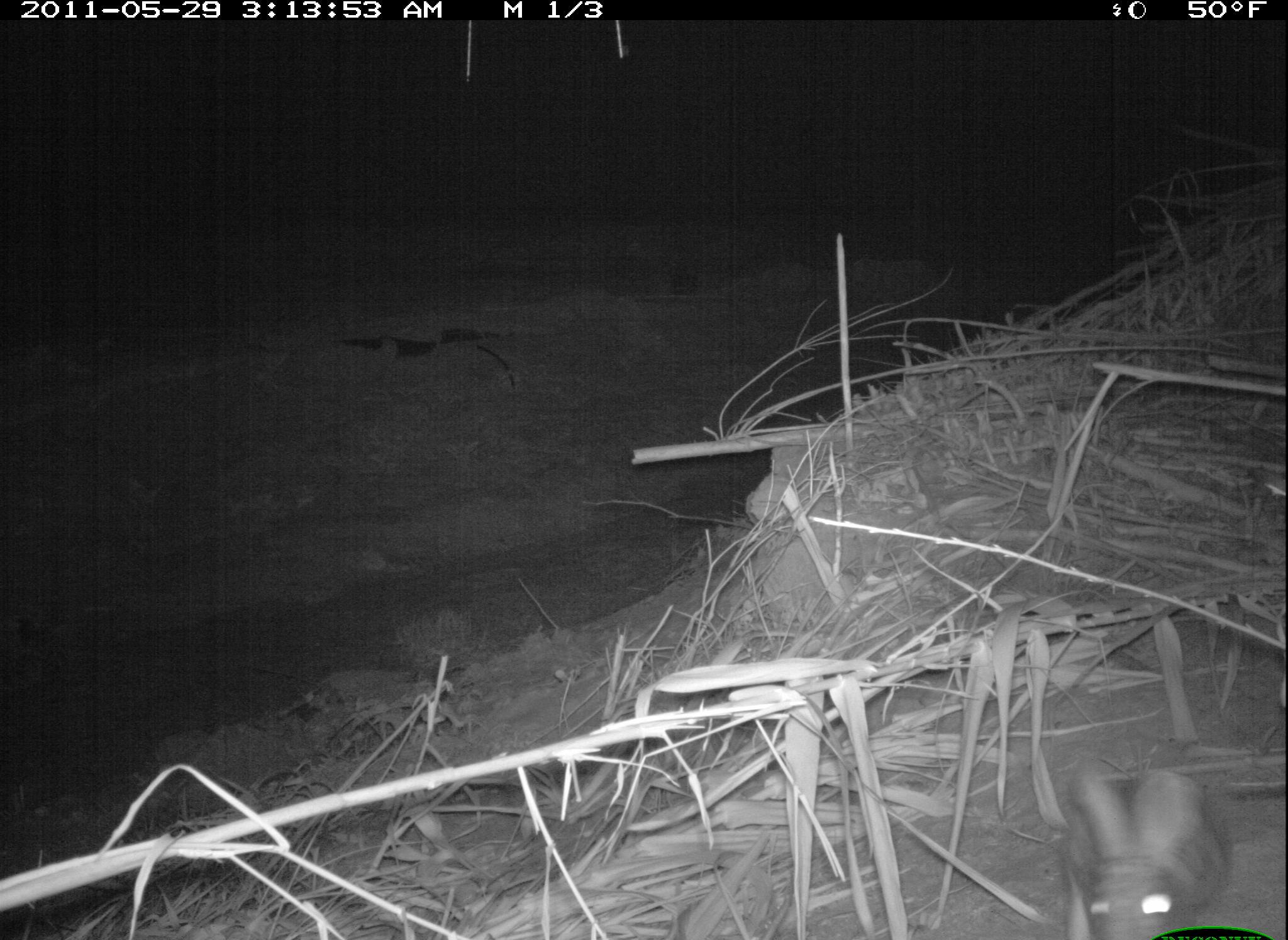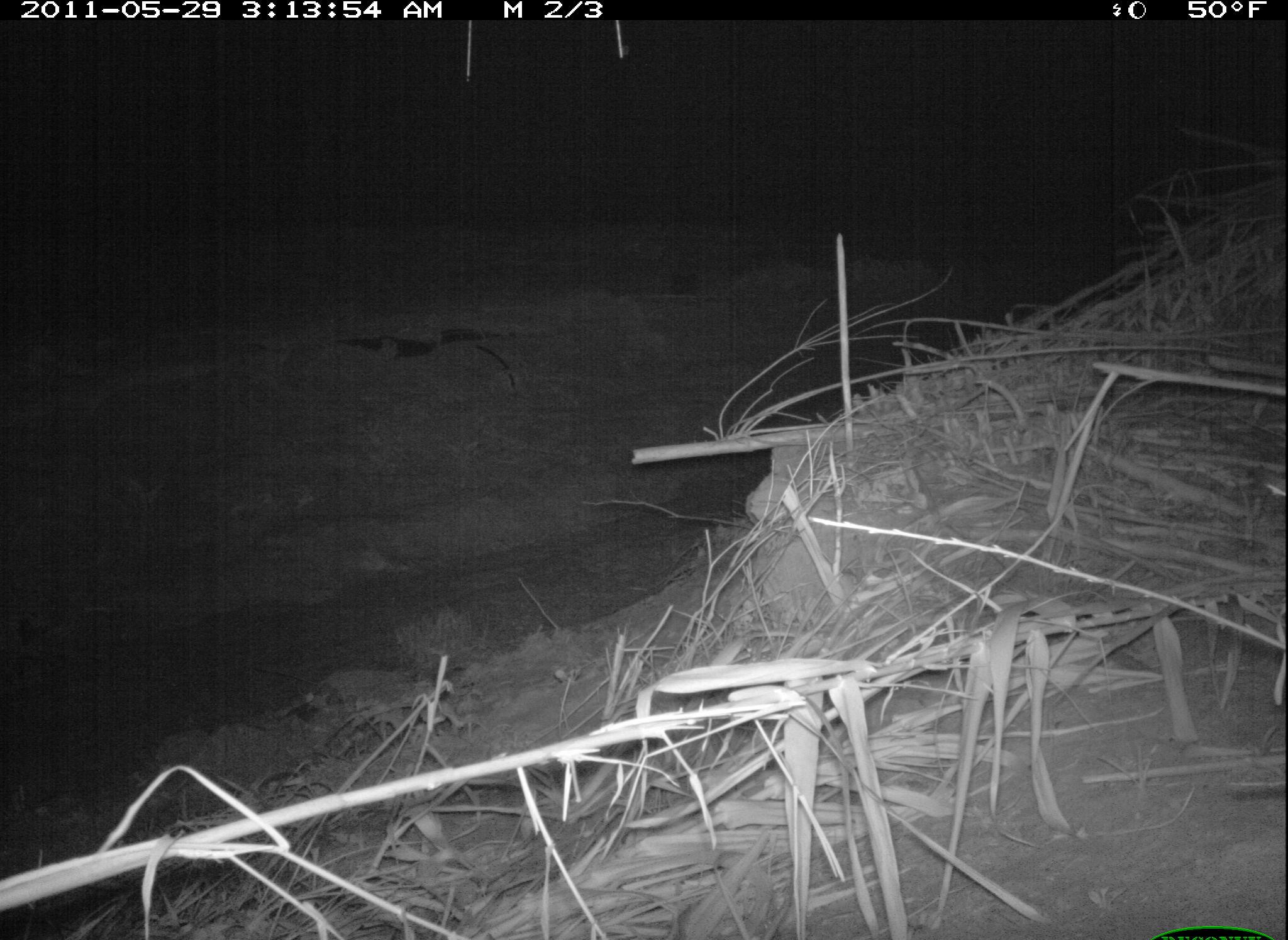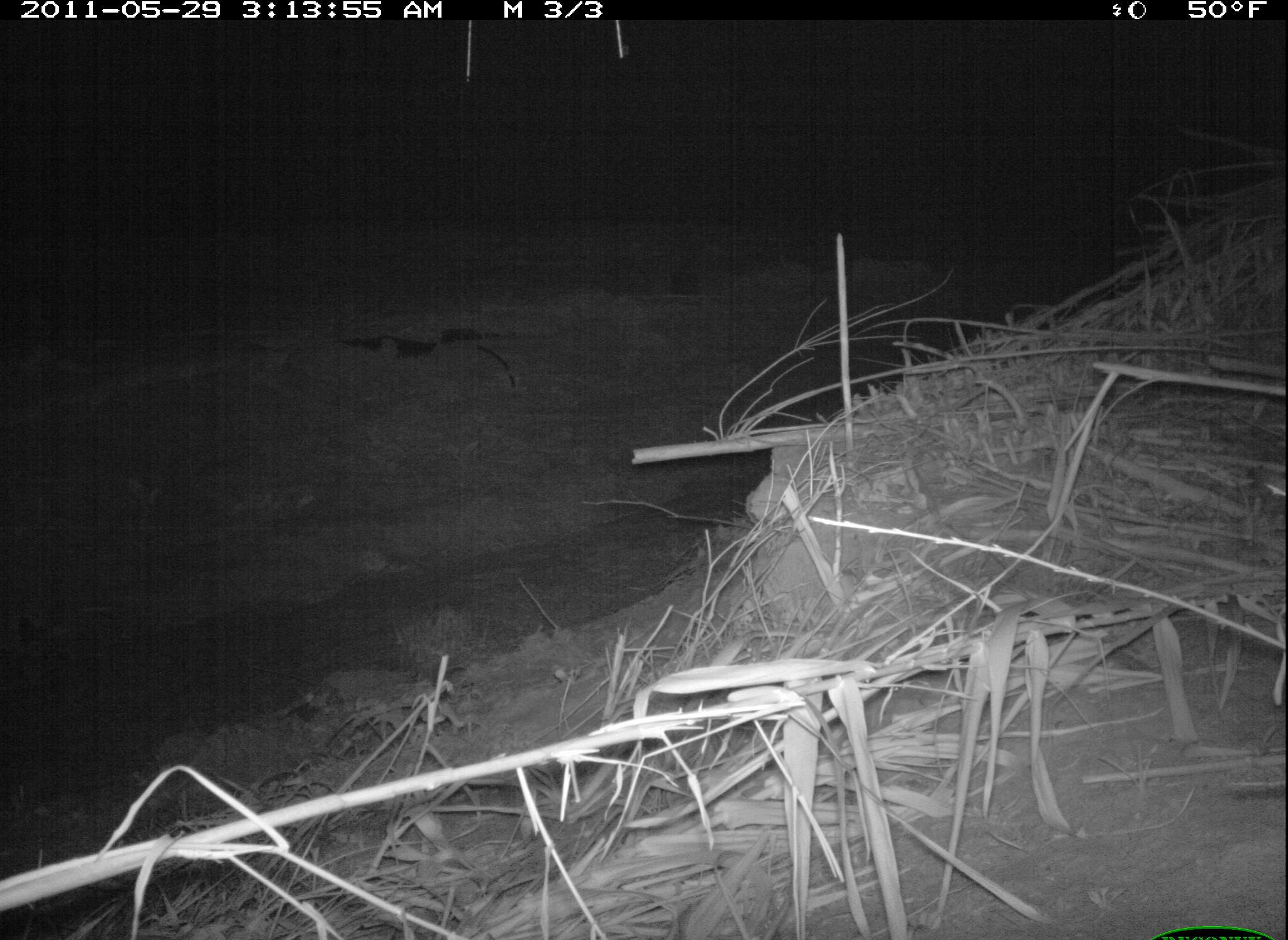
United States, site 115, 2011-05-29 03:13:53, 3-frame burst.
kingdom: Animalia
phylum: Chordata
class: Mammalia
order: Lagomorpha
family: Leporidae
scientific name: Leporidae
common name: rabbits and hares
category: rabbit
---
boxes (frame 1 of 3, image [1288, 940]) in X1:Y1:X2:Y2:
rabbit: 1047:759:1242:940